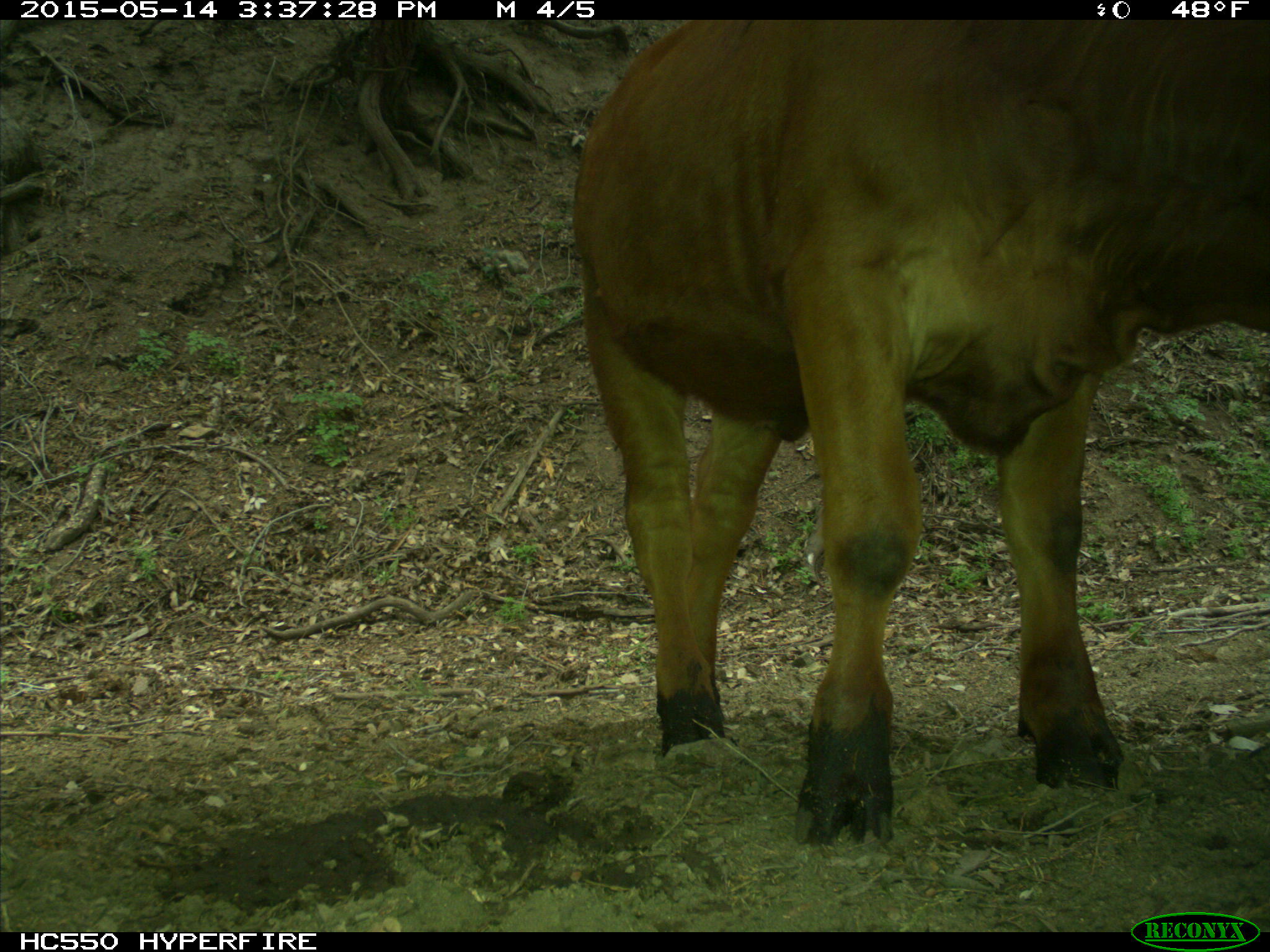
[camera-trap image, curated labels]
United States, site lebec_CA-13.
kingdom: Animalia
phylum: Chordata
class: Mammalia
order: Artiodactyla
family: Bovidae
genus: Bos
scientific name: Bos taurus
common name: domestic cow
Bos taurus (domestic cow).